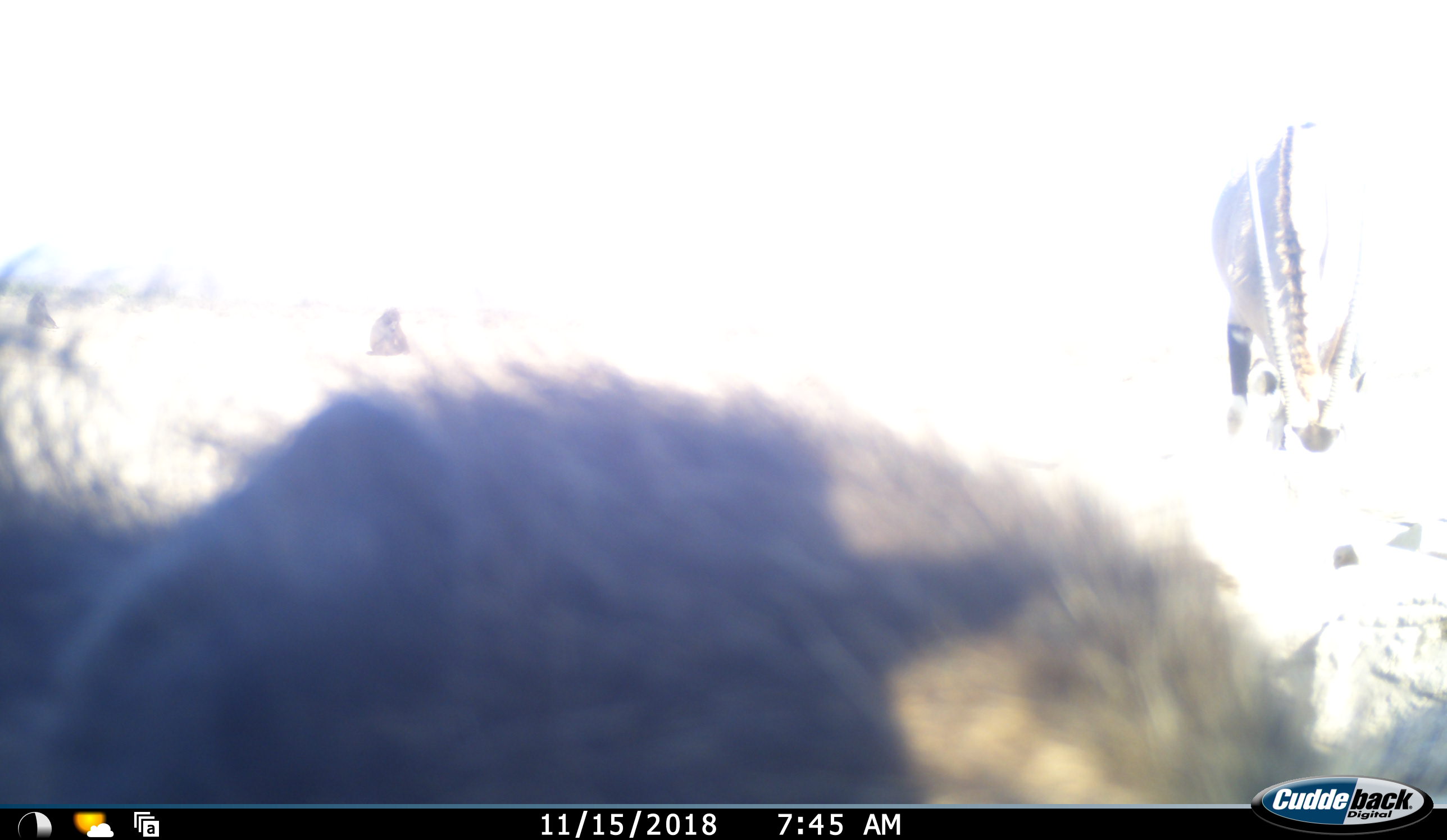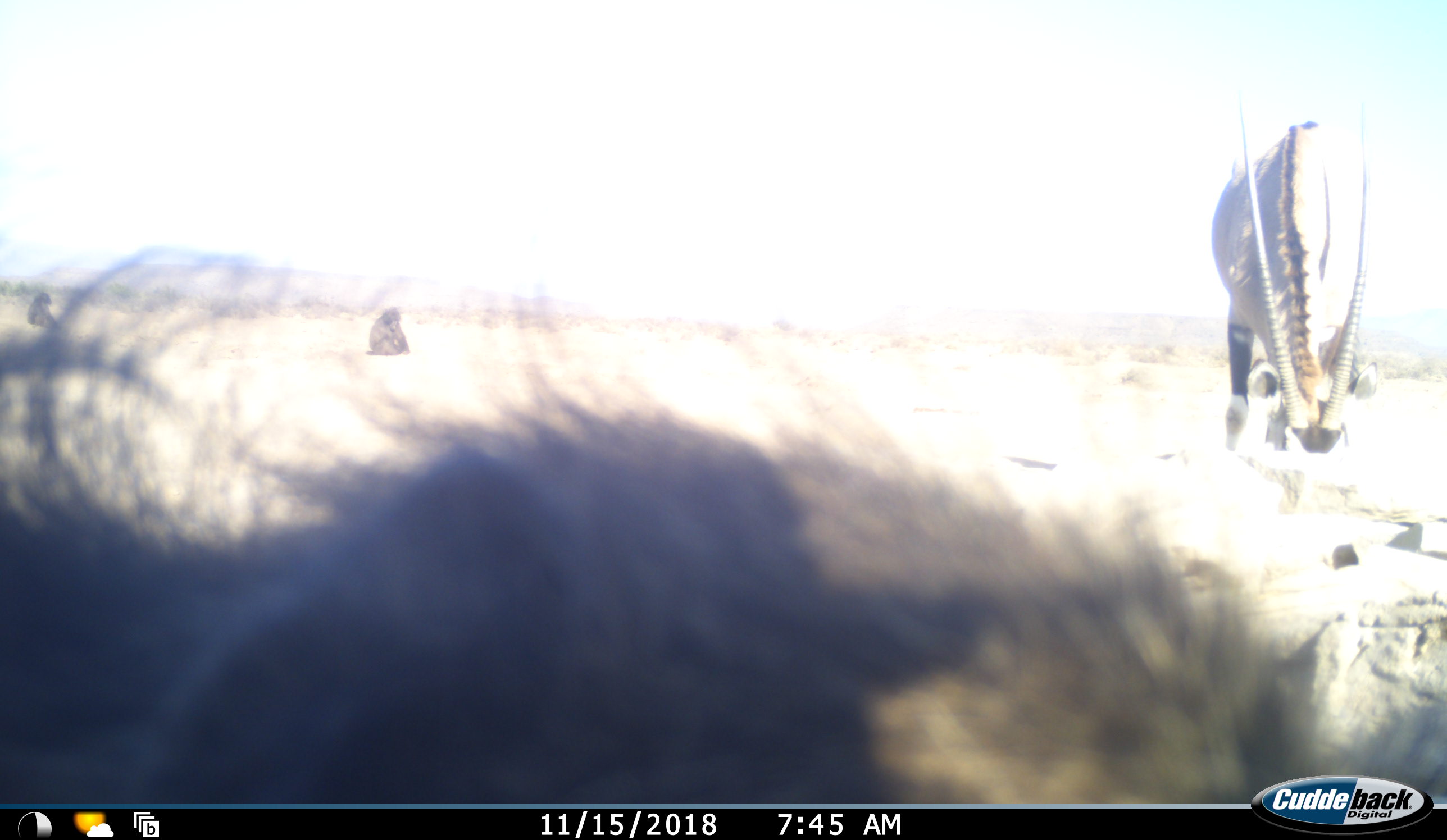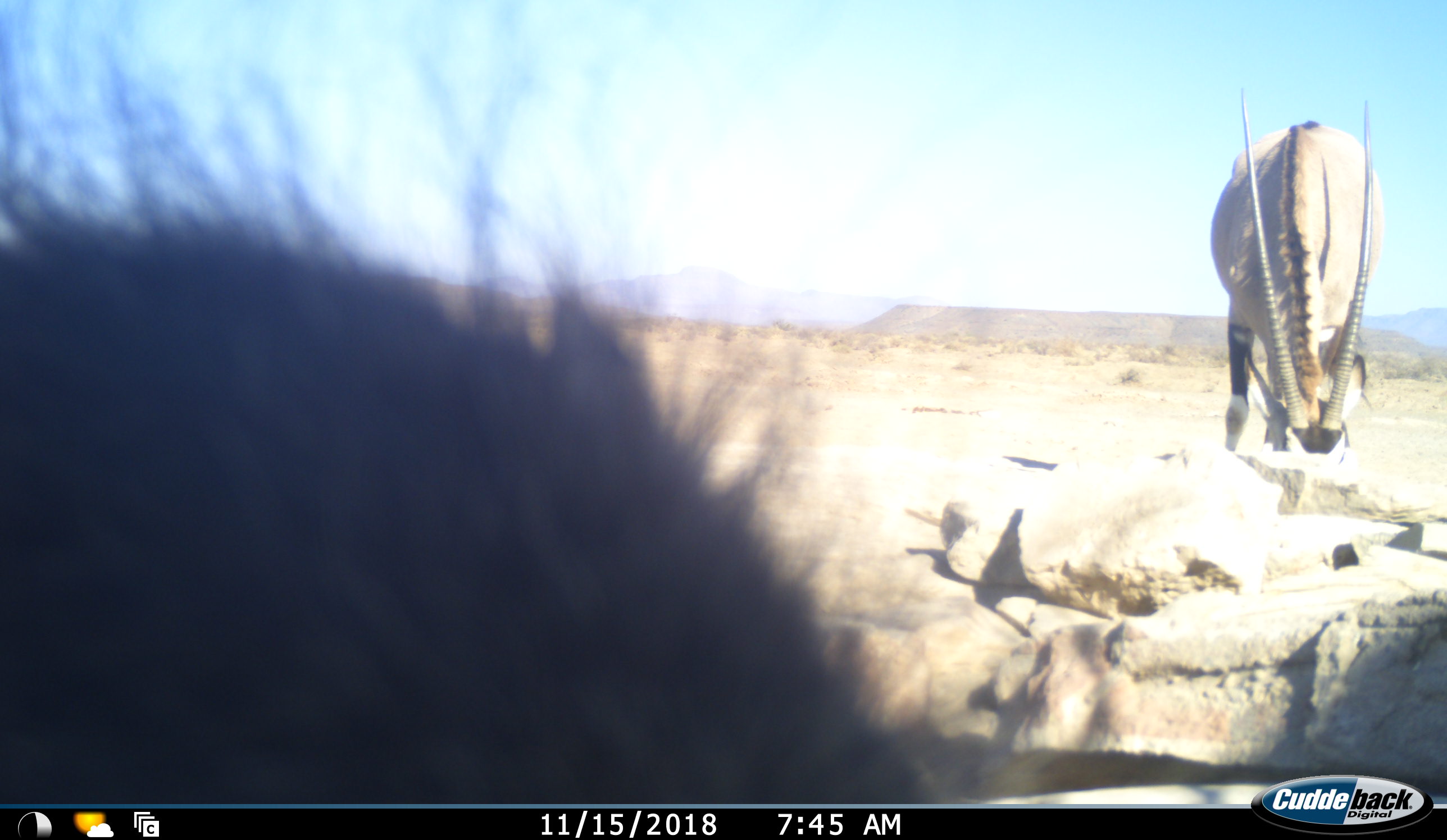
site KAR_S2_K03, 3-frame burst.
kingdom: Animalia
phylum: Chordata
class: Mammalia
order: Primates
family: Cercopithecidae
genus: Papio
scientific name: Papio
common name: baboon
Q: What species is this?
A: Baboon (Papio).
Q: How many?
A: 3.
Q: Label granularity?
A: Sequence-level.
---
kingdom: Animalia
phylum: Chordata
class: Mammalia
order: Artiodactyla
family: Bovidae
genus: Oryx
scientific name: Oryx gazella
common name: gemsbok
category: oryx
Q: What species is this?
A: Oryx (gemsbok) (Oryx gazella).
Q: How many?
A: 1.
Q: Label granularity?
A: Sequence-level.